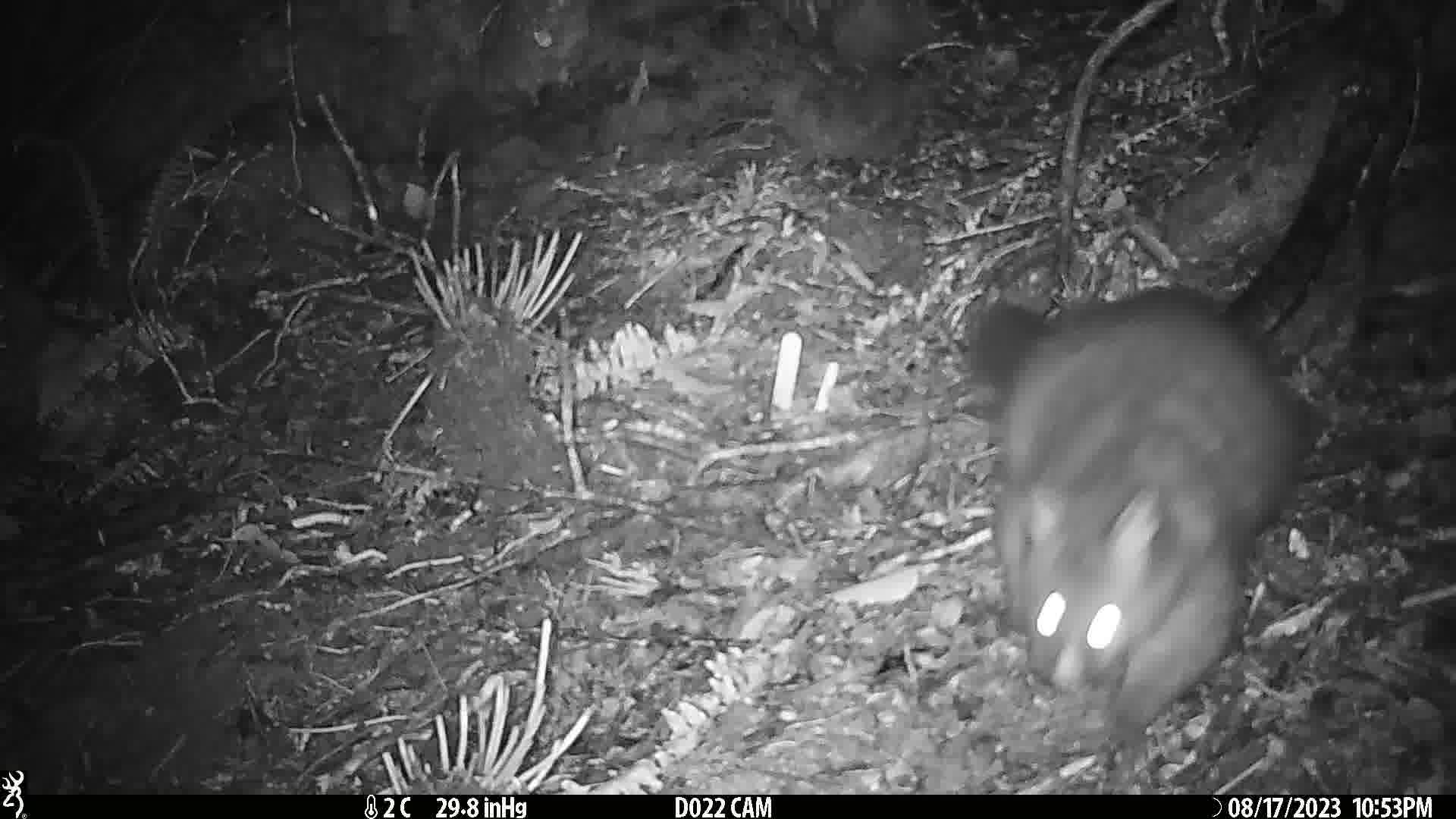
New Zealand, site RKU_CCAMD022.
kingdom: Animalia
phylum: Chordata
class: Mammalia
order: Diprotodontia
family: Phalangeridae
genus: Trichosurus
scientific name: Trichosurus vulpecula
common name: common brushtail possum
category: possum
Possum (common brushtail possum) (Trichosurus vulpecula).